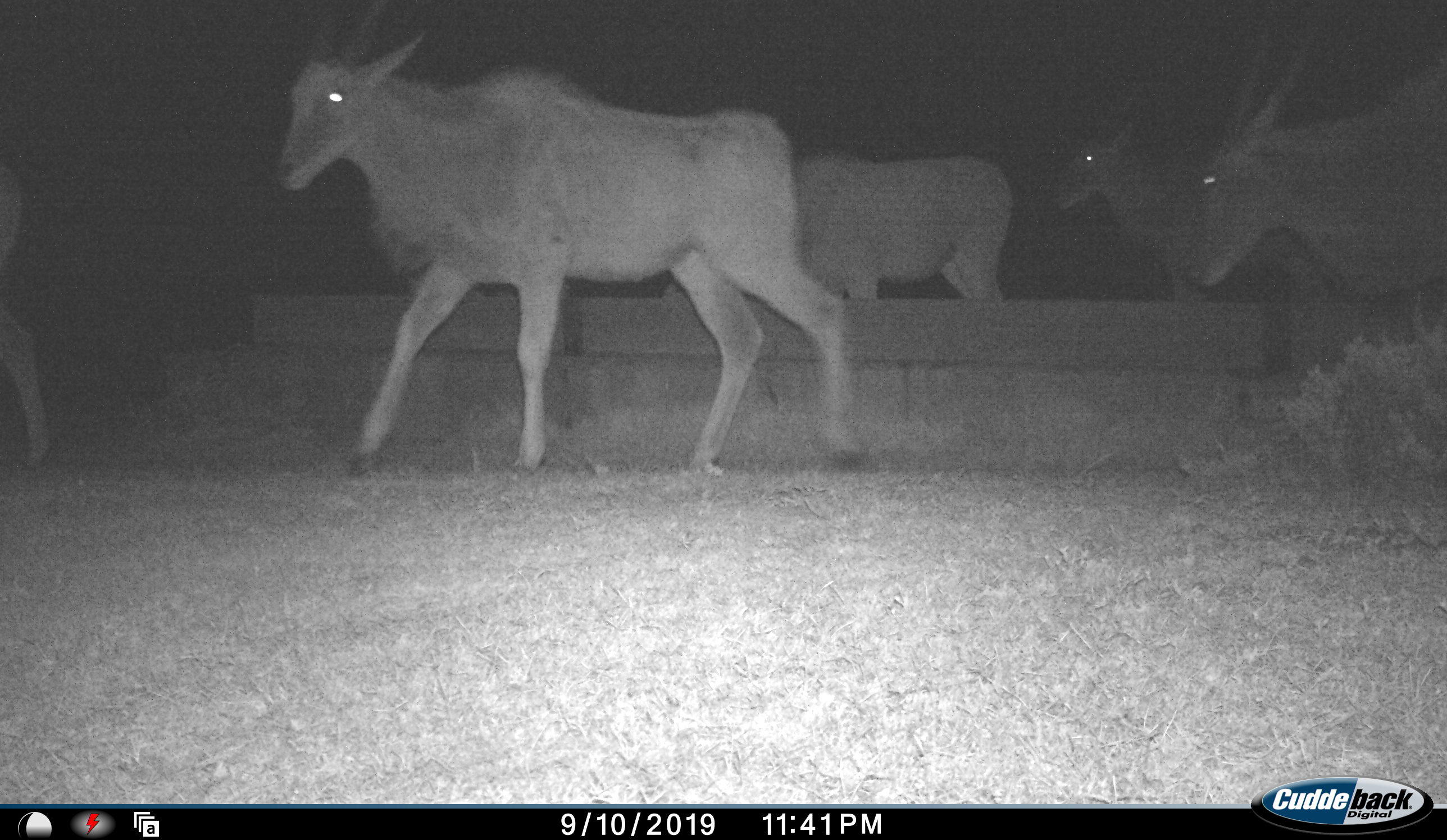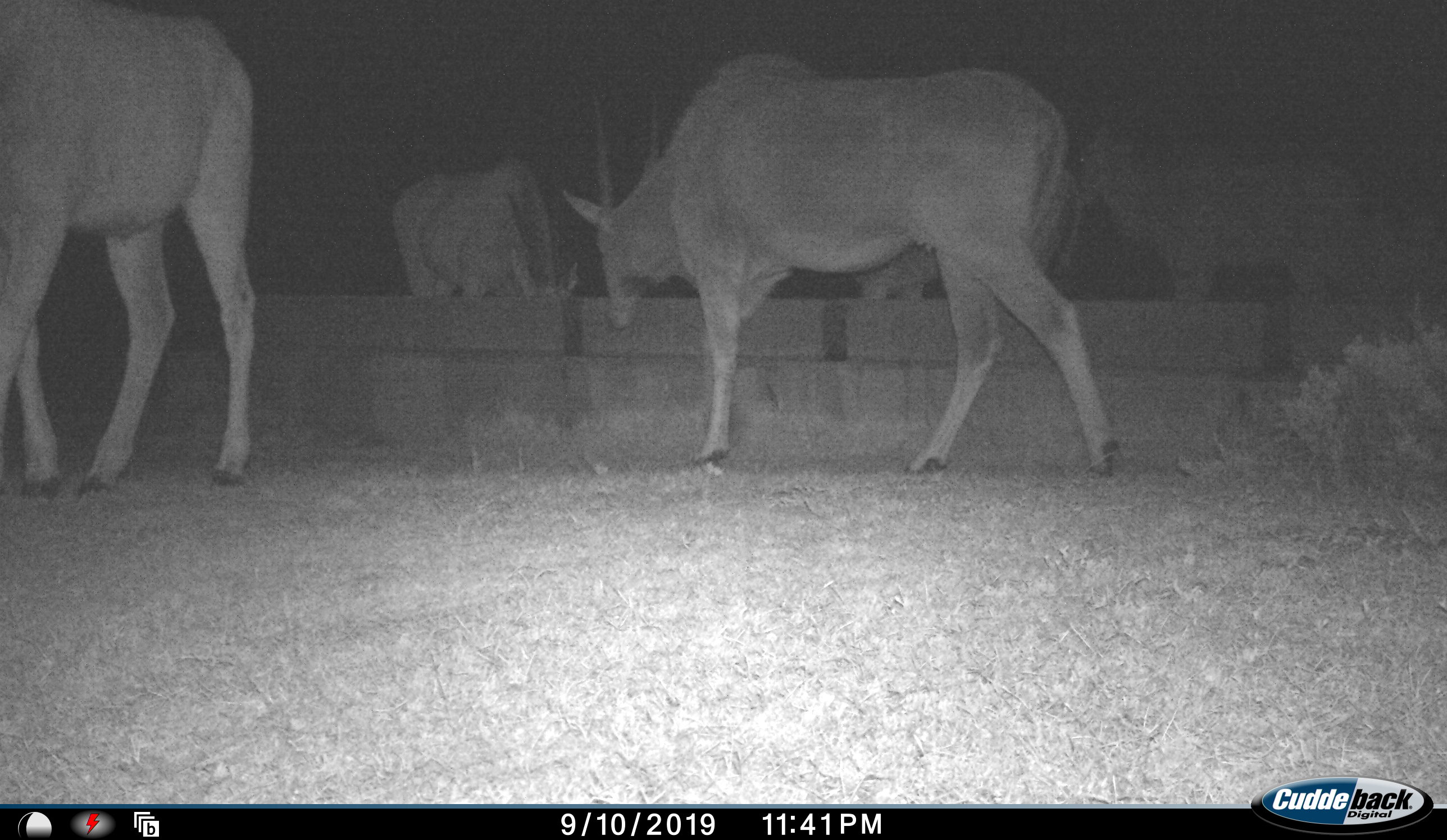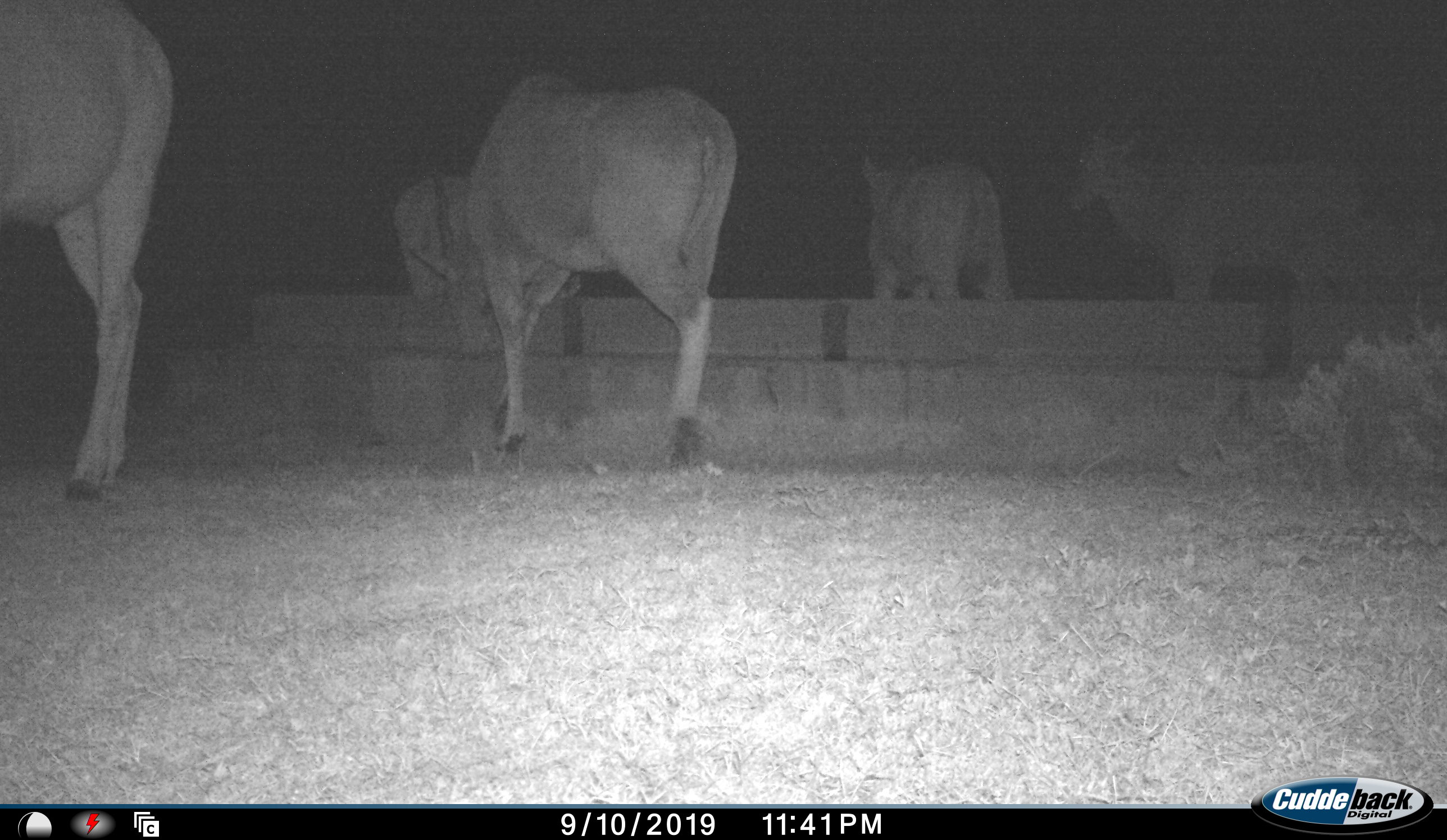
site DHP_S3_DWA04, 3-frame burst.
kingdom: Animalia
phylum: Chordata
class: Mammalia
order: Artiodactyla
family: Bovidae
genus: Tragelaphus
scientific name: Tragelaphus oryx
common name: eland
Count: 5.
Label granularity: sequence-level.